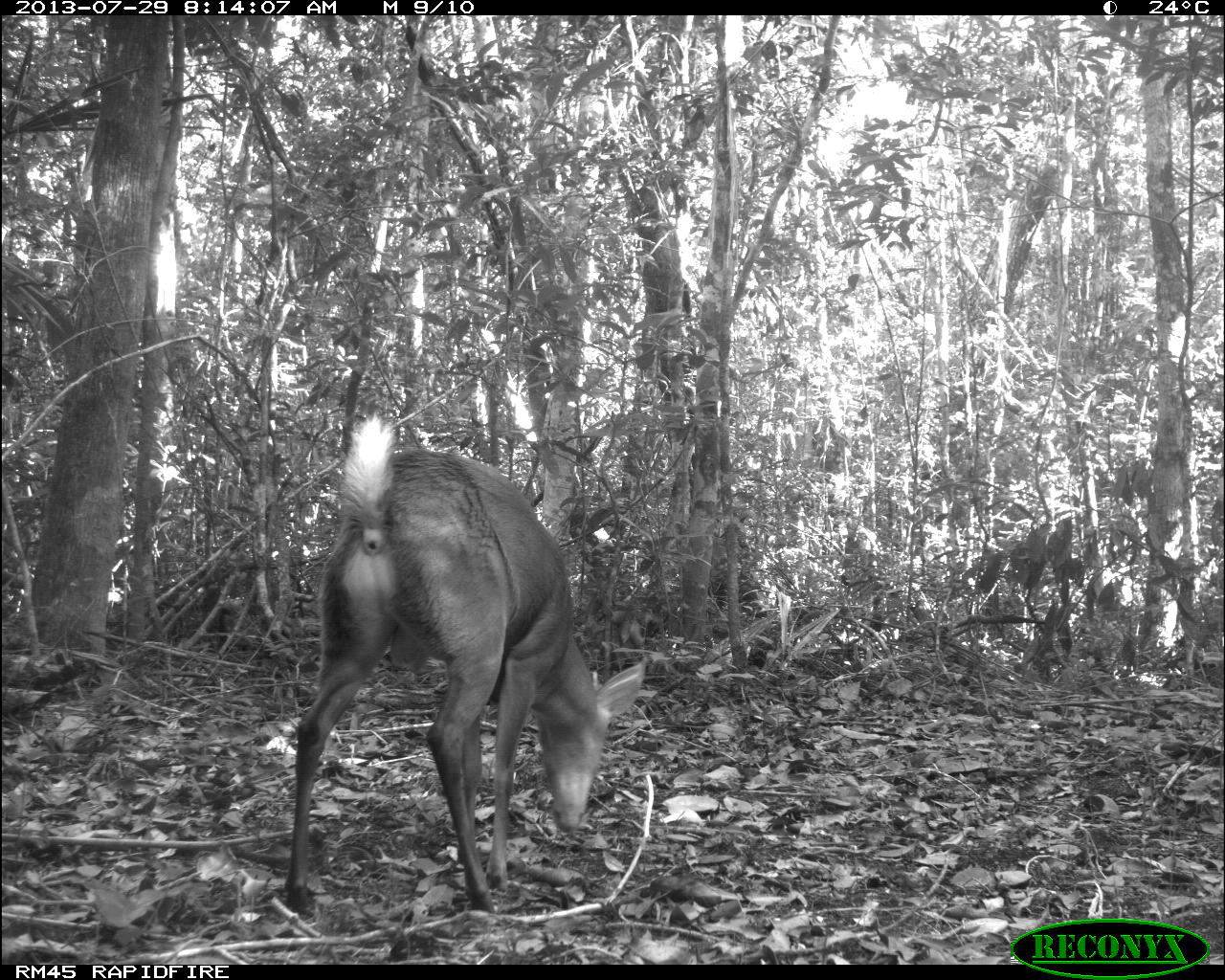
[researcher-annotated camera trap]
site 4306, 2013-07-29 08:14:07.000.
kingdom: Animalia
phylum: Chordata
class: Mammalia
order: Artiodactyla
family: Cervidae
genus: Mazama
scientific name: Mazama temama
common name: central american red brocket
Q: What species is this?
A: Mazama temama (central american red brocket).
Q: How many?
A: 1.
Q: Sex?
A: Male.